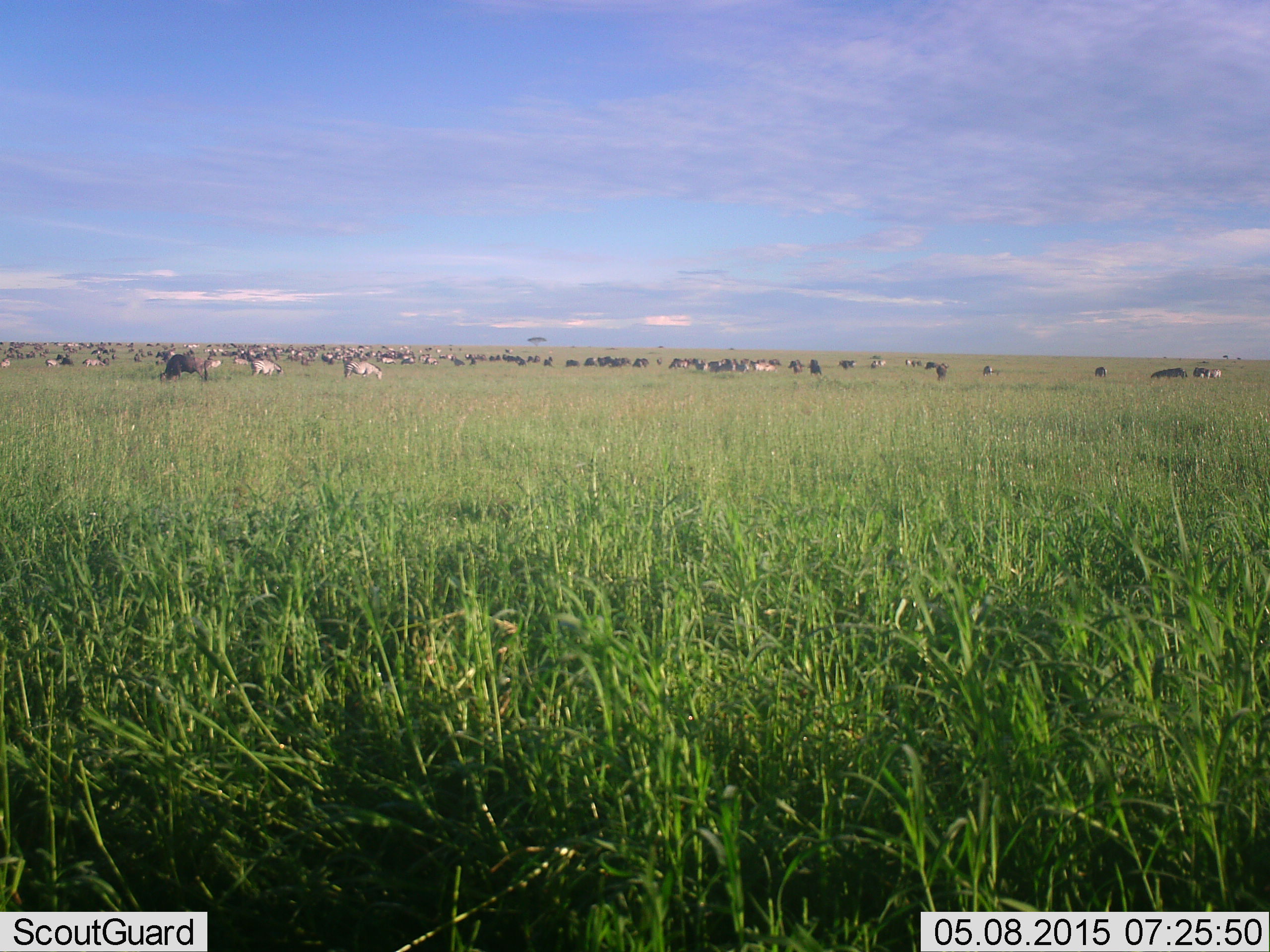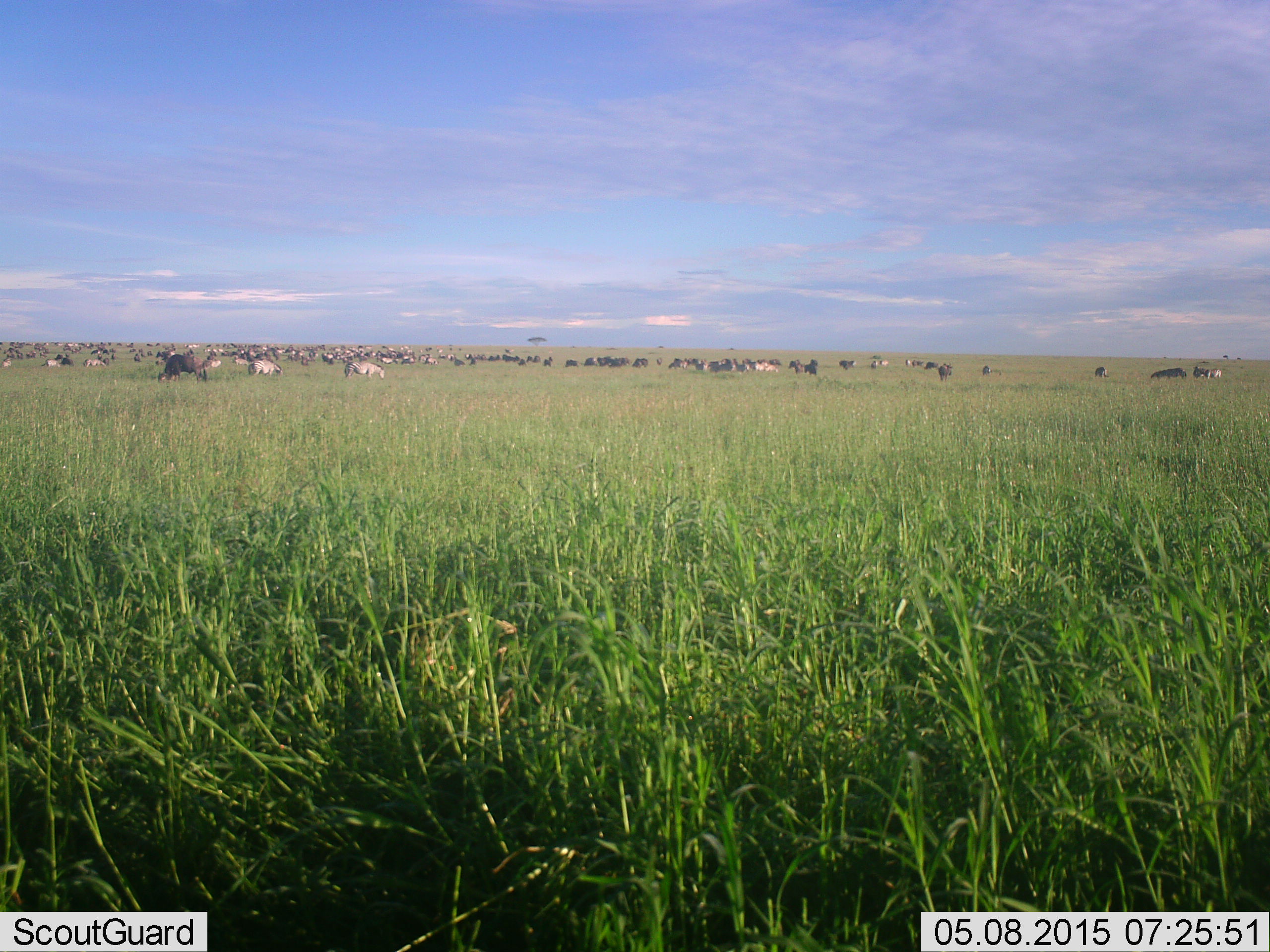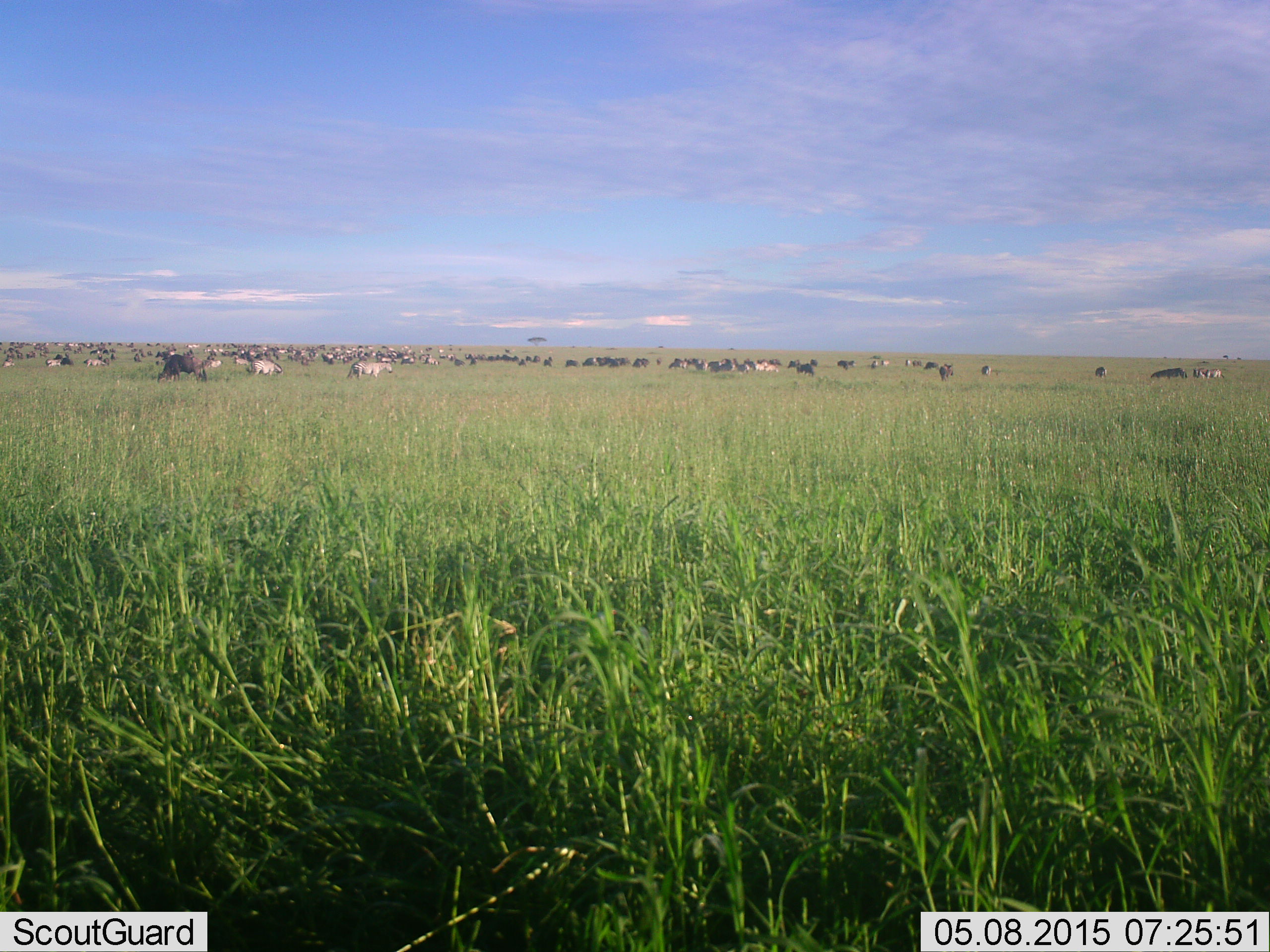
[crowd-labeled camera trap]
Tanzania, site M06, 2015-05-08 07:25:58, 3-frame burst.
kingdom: Animalia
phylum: Chordata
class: Mammalia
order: Artiodactyla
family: Bovidae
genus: Connochaetes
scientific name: Connochaetes taurinus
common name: blue wildebeest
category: wildebeest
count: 51+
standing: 67%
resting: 20%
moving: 27%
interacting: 0%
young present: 0%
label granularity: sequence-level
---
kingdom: Animalia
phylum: Chordata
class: Mammalia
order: Perissodactyla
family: Equidae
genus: Equus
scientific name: Equus quagga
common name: plains zebra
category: zebra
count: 11-50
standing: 45%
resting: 9%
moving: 18%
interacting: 0%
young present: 0%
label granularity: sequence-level